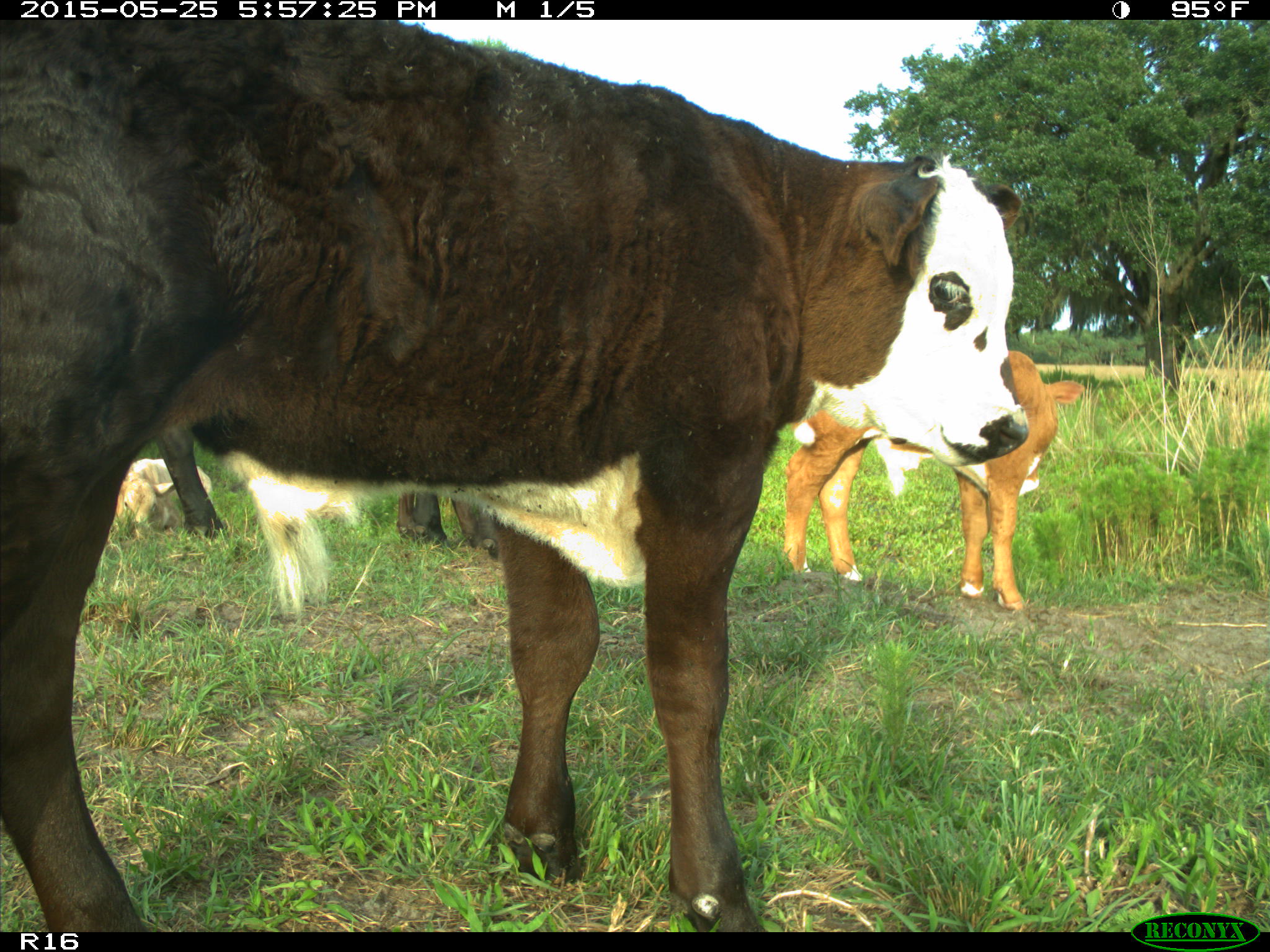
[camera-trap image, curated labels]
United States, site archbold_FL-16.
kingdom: Animalia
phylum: Chordata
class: Mammalia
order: Artiodactyla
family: Bovidae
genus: Bos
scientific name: Bos taurus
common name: domestic cow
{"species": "Bos taurus (domestic cow)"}